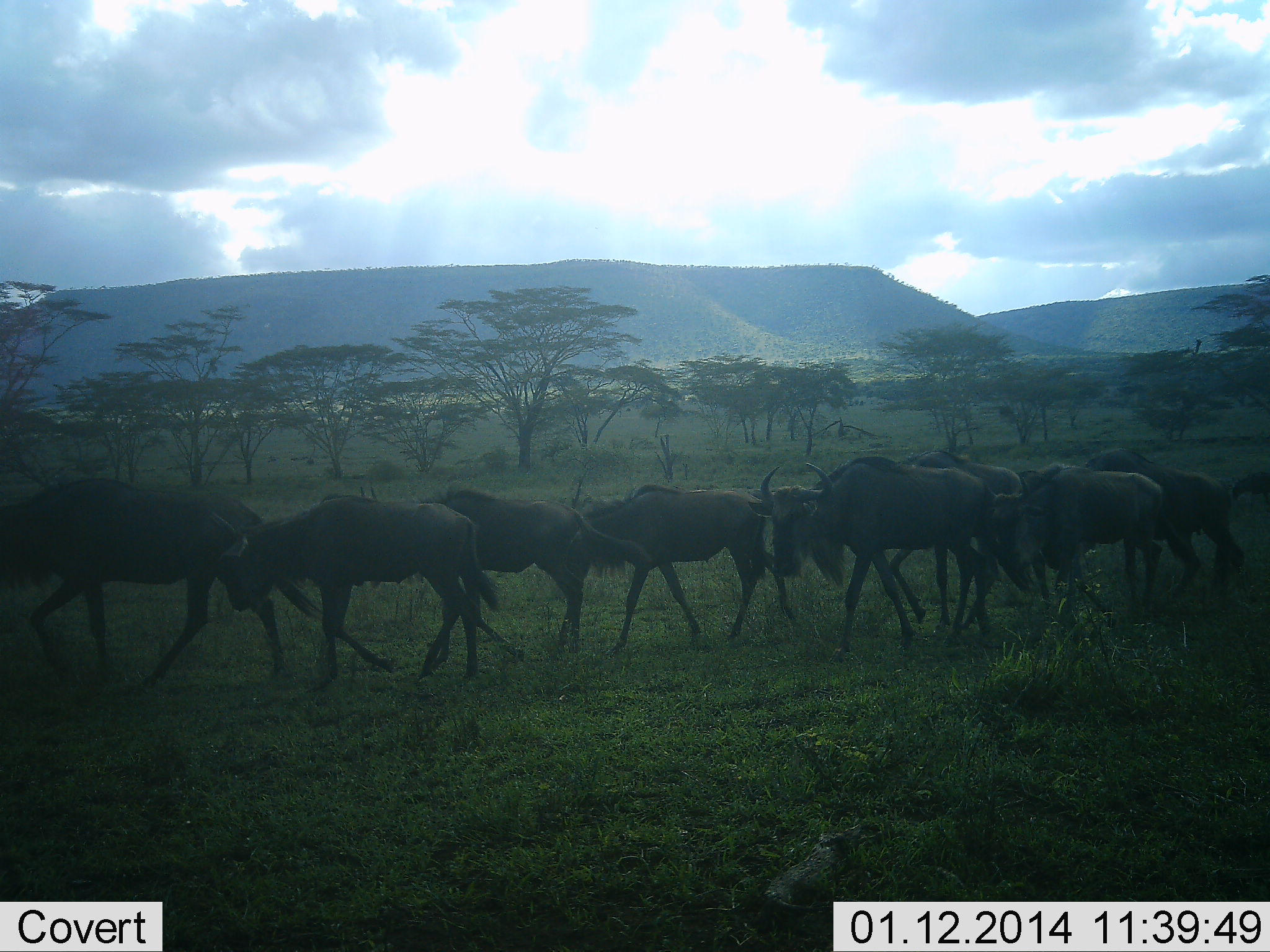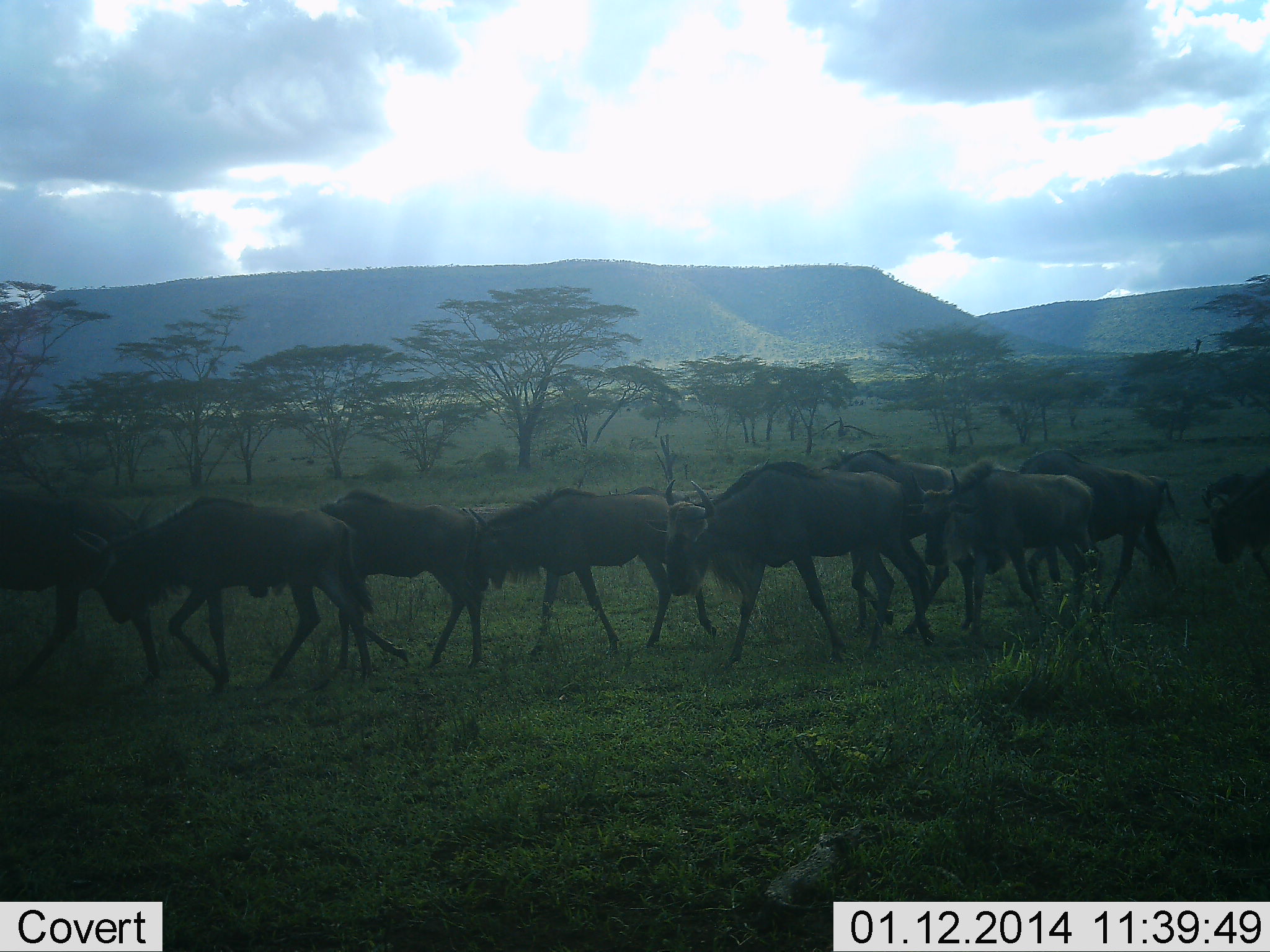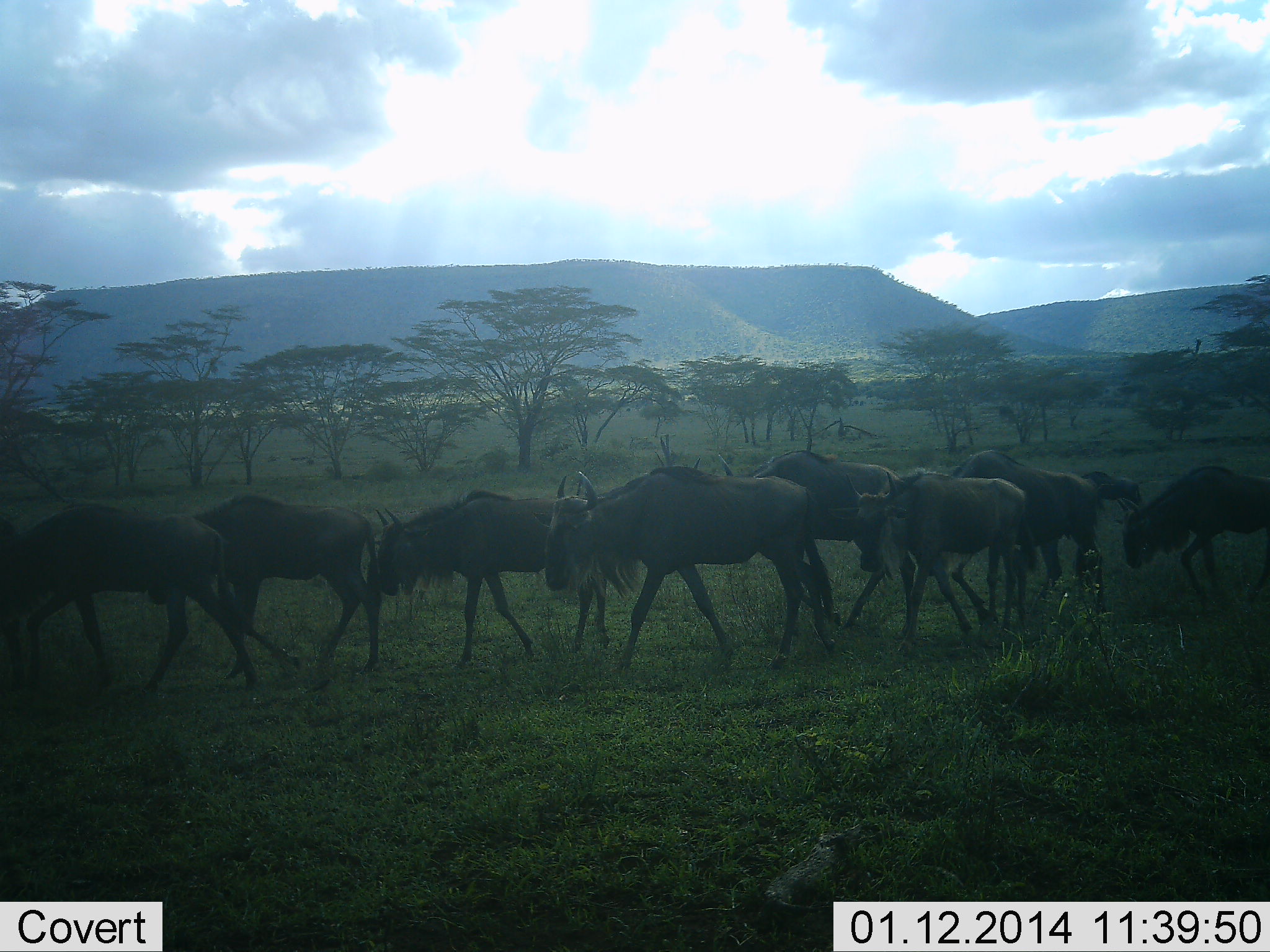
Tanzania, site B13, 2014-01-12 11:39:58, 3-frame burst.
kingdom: Animalia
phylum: Chordata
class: Mammalia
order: Artiodactyla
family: Bovidae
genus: Connochaetes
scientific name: Connochaetes taurinus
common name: blue wildebeest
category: wildebeest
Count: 11-50.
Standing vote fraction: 0%.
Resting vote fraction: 0%.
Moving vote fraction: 100%.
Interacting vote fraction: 0%.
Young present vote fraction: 0%.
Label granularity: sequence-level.